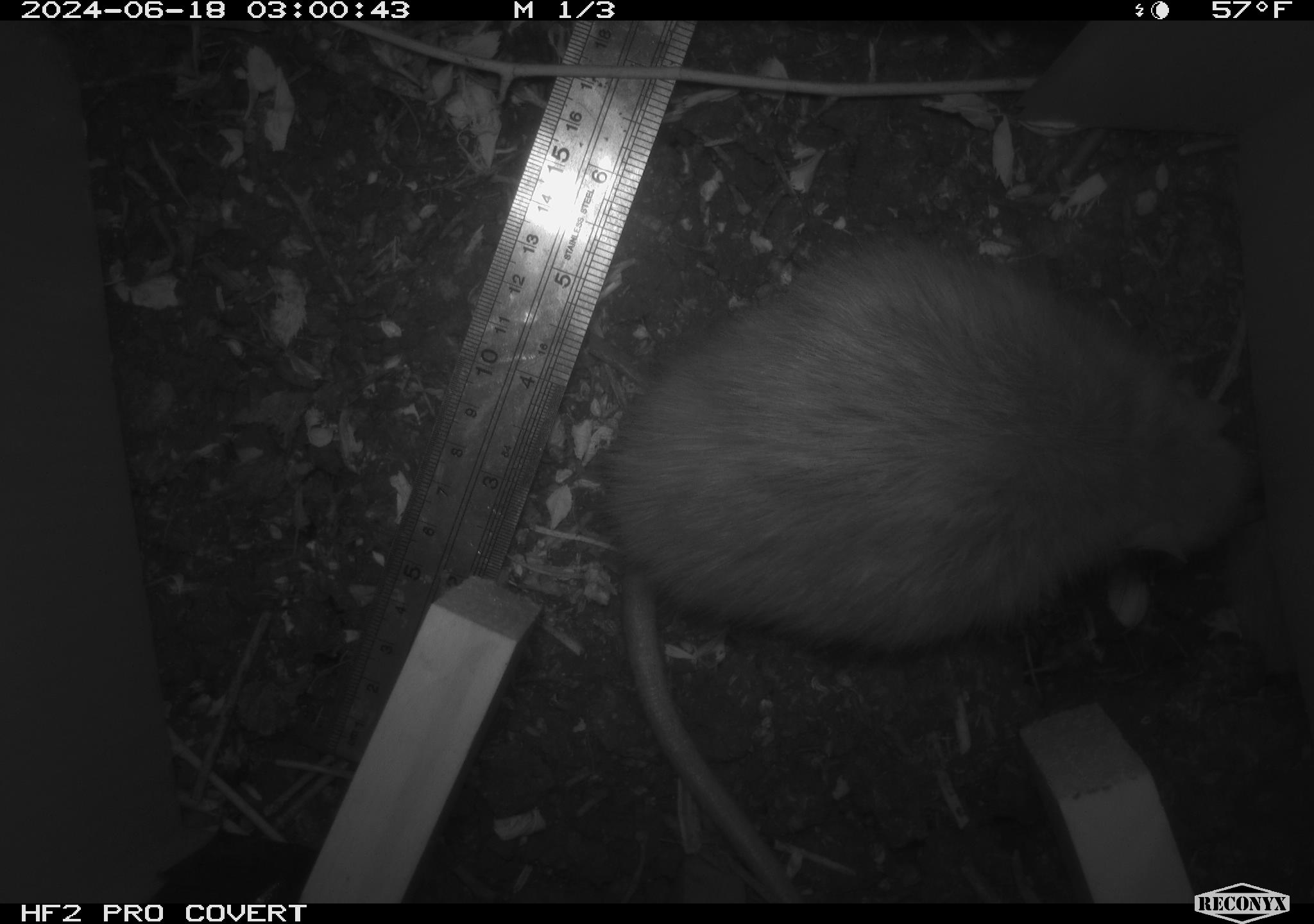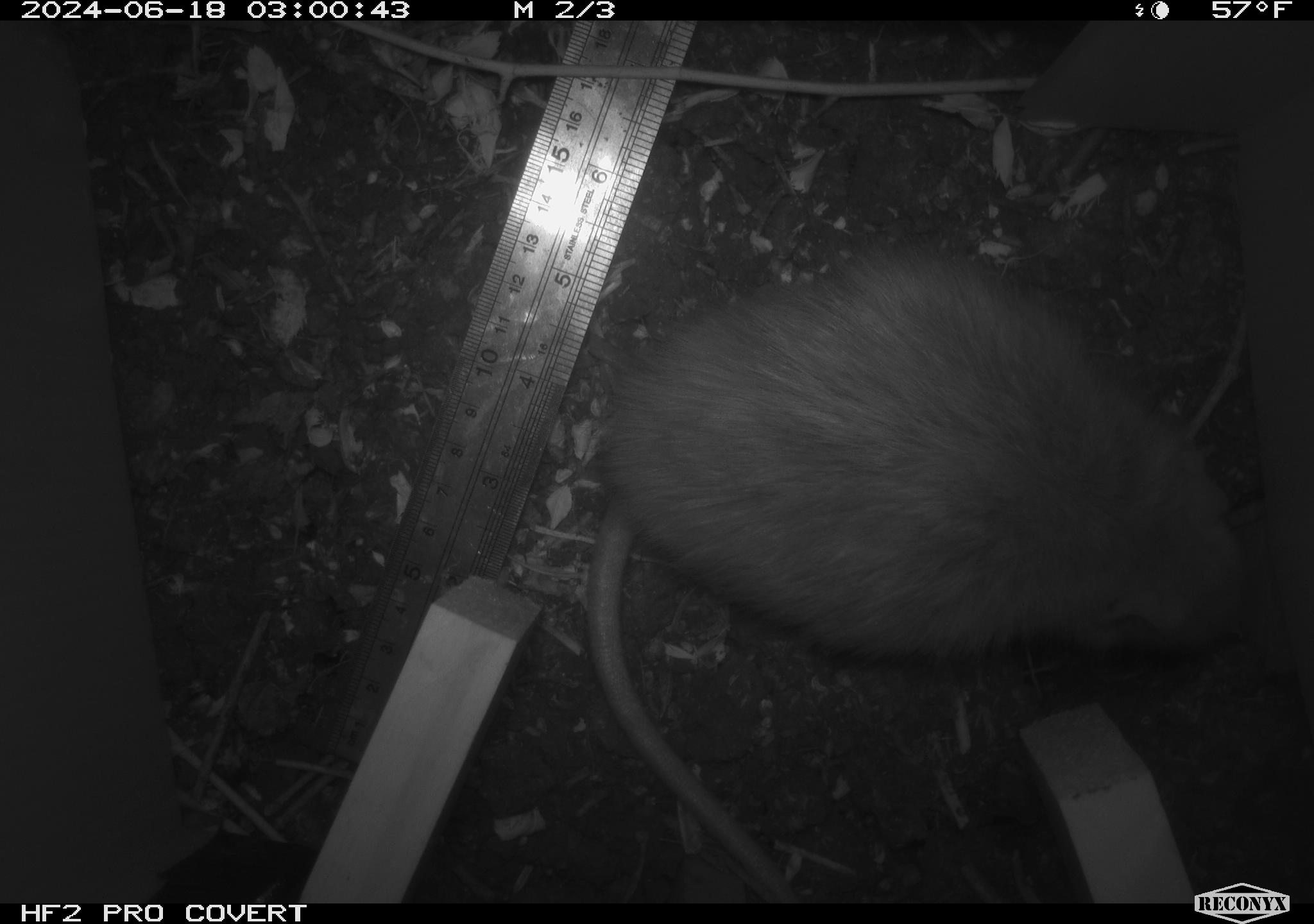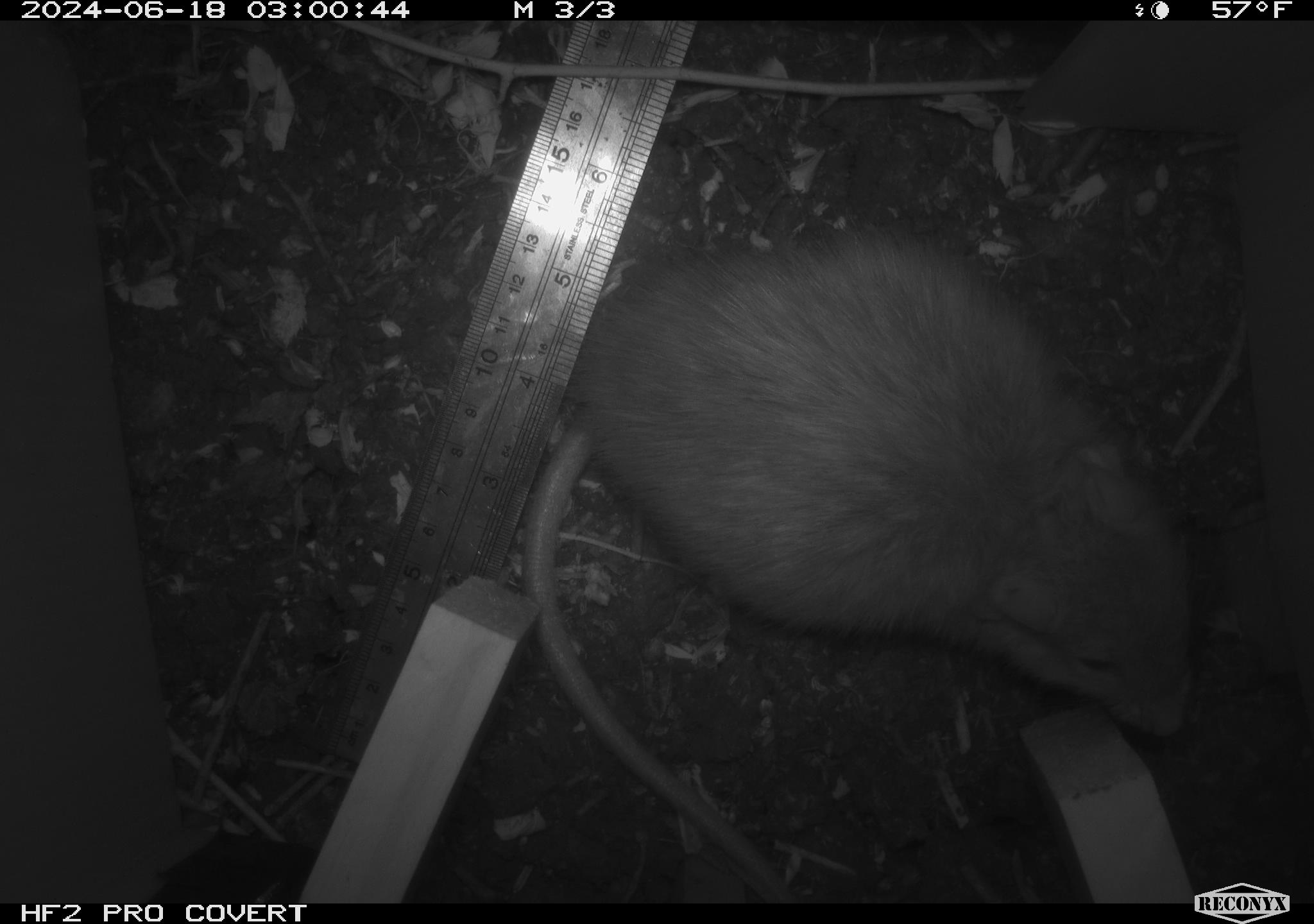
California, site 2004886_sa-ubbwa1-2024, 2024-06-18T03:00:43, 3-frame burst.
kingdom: Animalia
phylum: Chordata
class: Mammalia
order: Rodentia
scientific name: Rodentia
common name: woodrat or rat or mouse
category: woodrat or rat or mouse species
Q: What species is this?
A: Woodrat or rat or mouse species (woodrat or rat or mouse) (Rodentia).